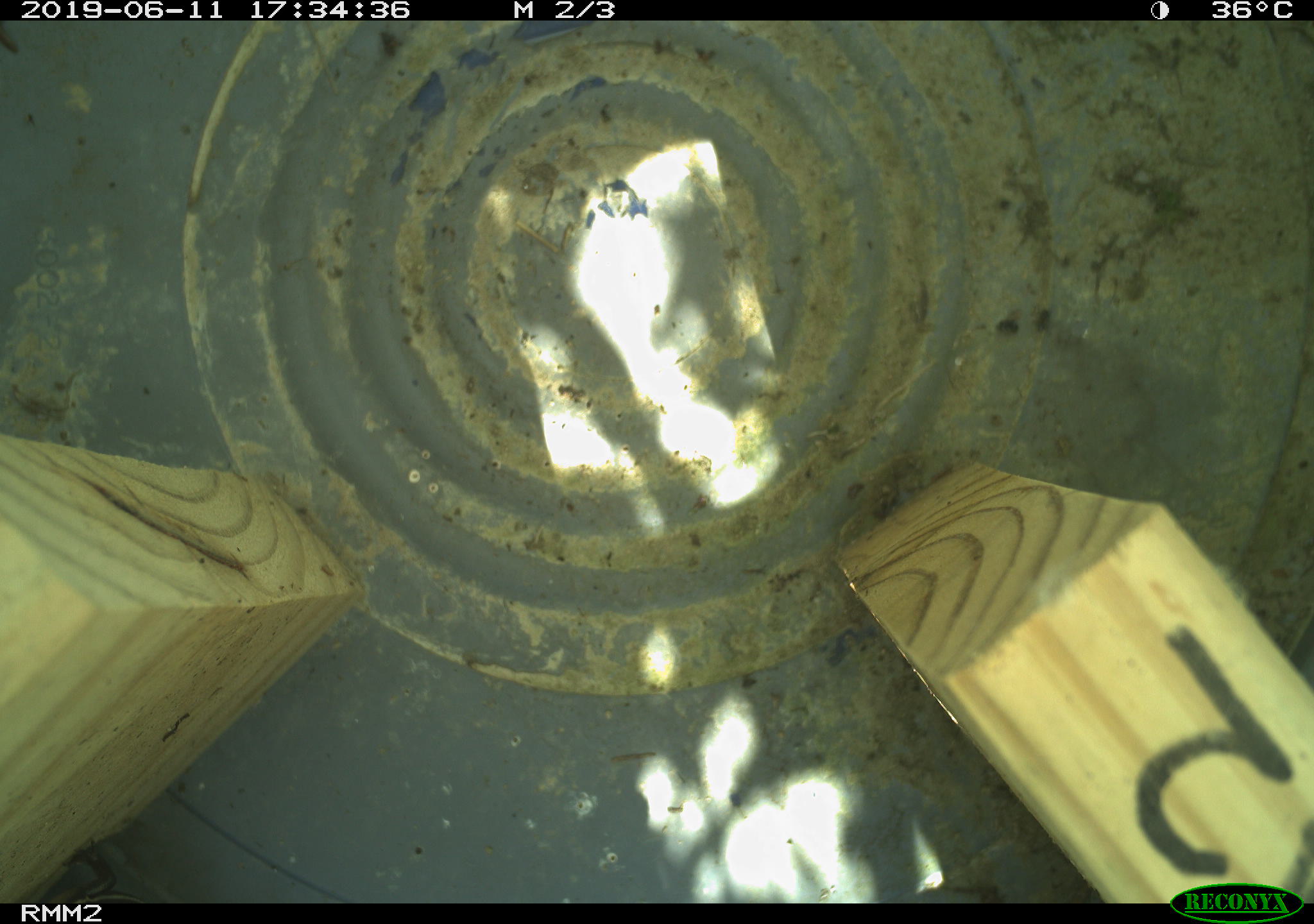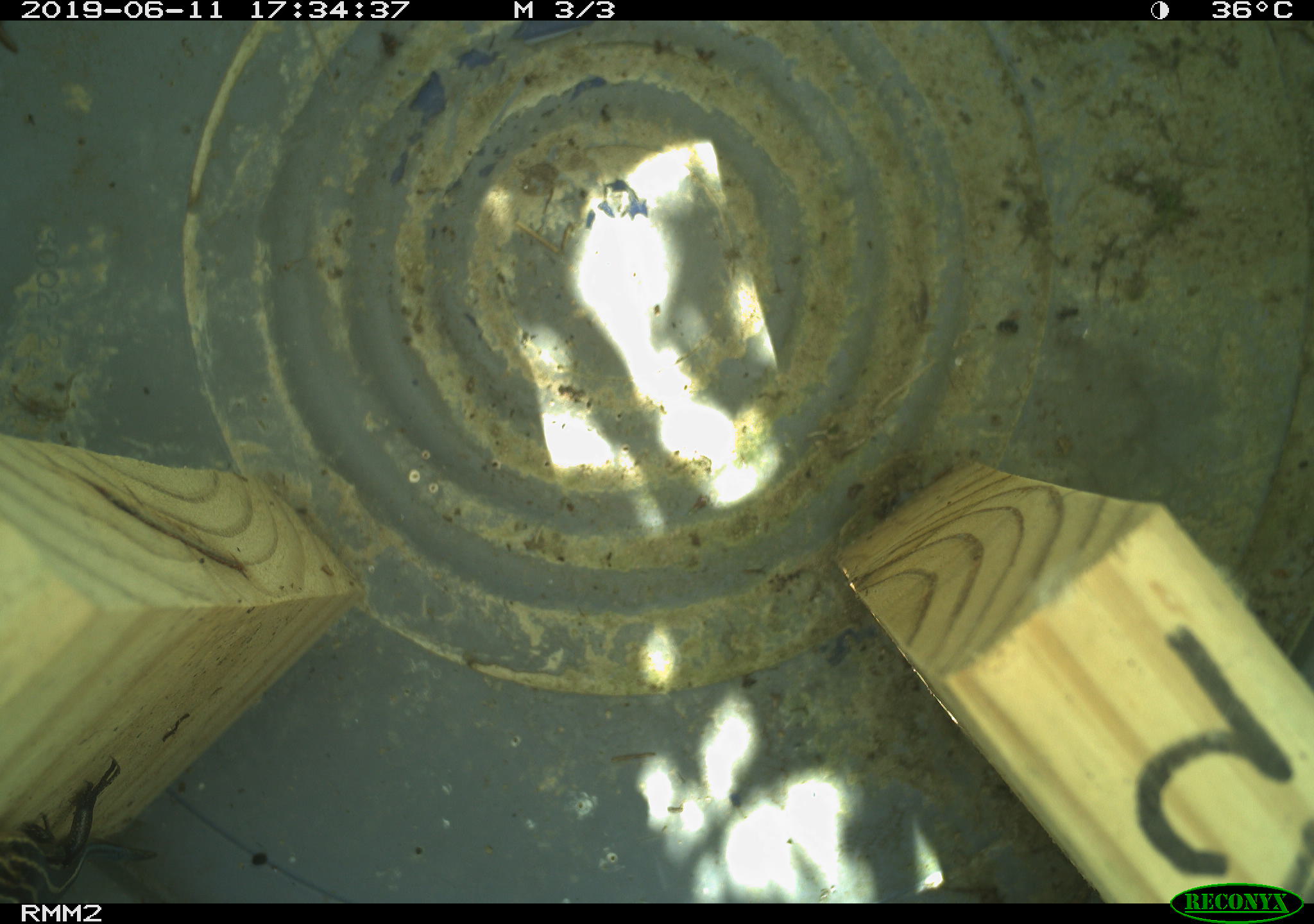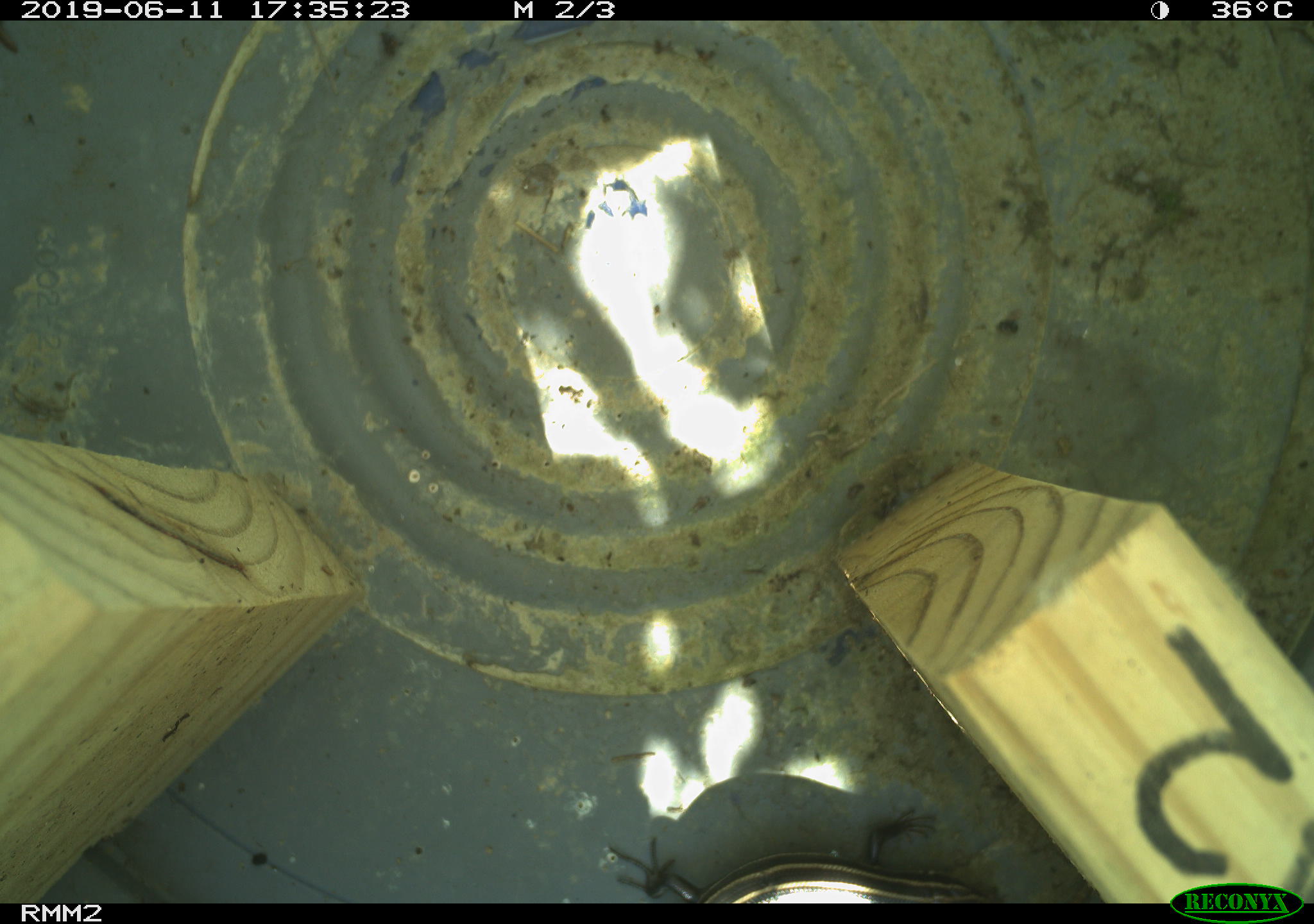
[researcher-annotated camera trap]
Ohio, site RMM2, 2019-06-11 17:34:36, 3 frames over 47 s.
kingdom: Animalia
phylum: Chordata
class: Reptilia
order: Squamata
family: Scincidae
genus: Plestiodon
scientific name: Plestiodon fasciatus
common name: common five-lined skink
Common five-lined skink (Plestiodon fasciatus).